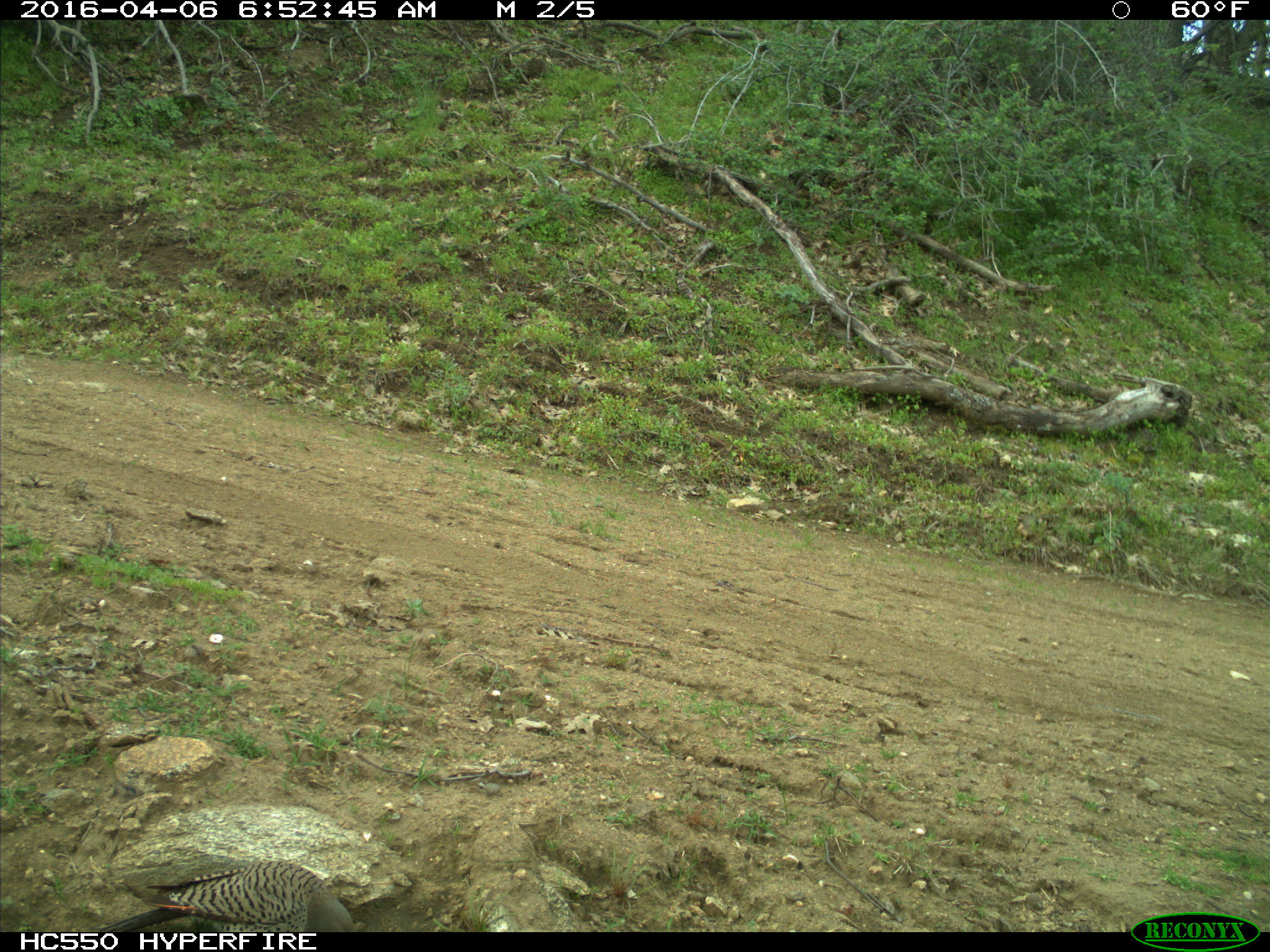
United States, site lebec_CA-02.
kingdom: Animalia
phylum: Chordata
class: Aves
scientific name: Aves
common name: birds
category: unidentified bird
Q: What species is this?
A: Unidentified bird (birds) (Aves).